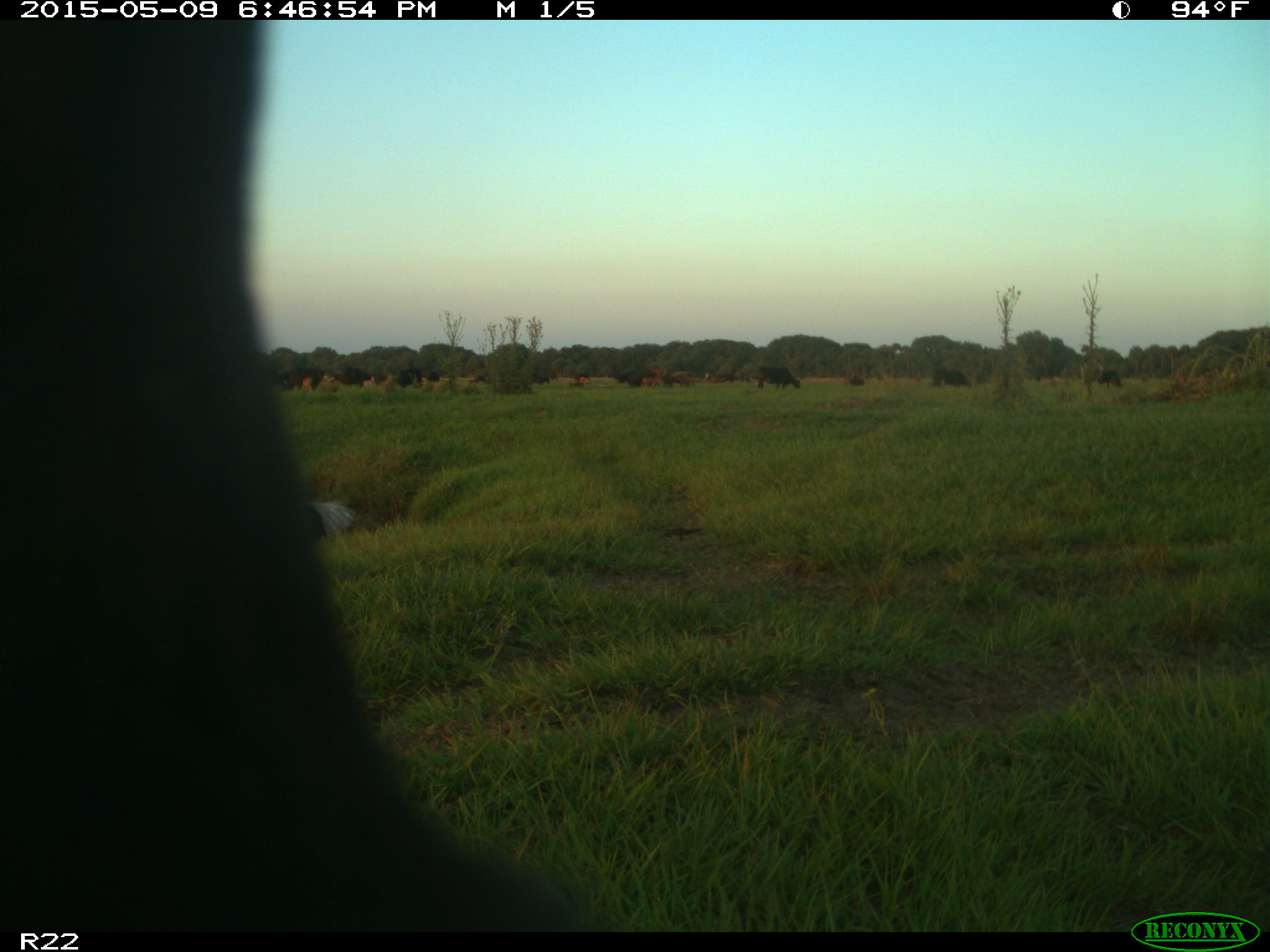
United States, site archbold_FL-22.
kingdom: Animalia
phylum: Chordata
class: Mammalia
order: Artiodactyla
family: Bovidae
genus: Bos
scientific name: Bos taurus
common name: domestic cow